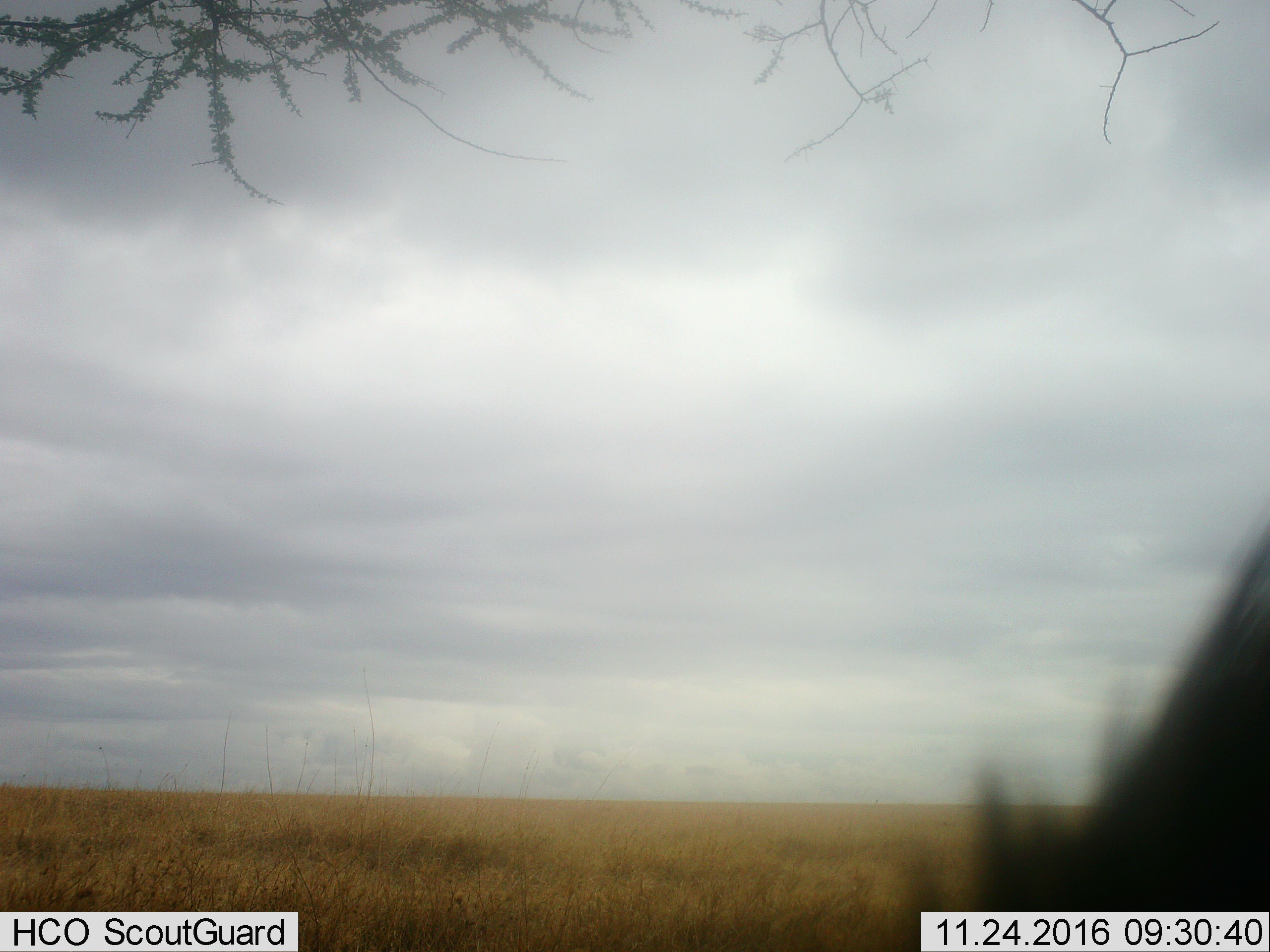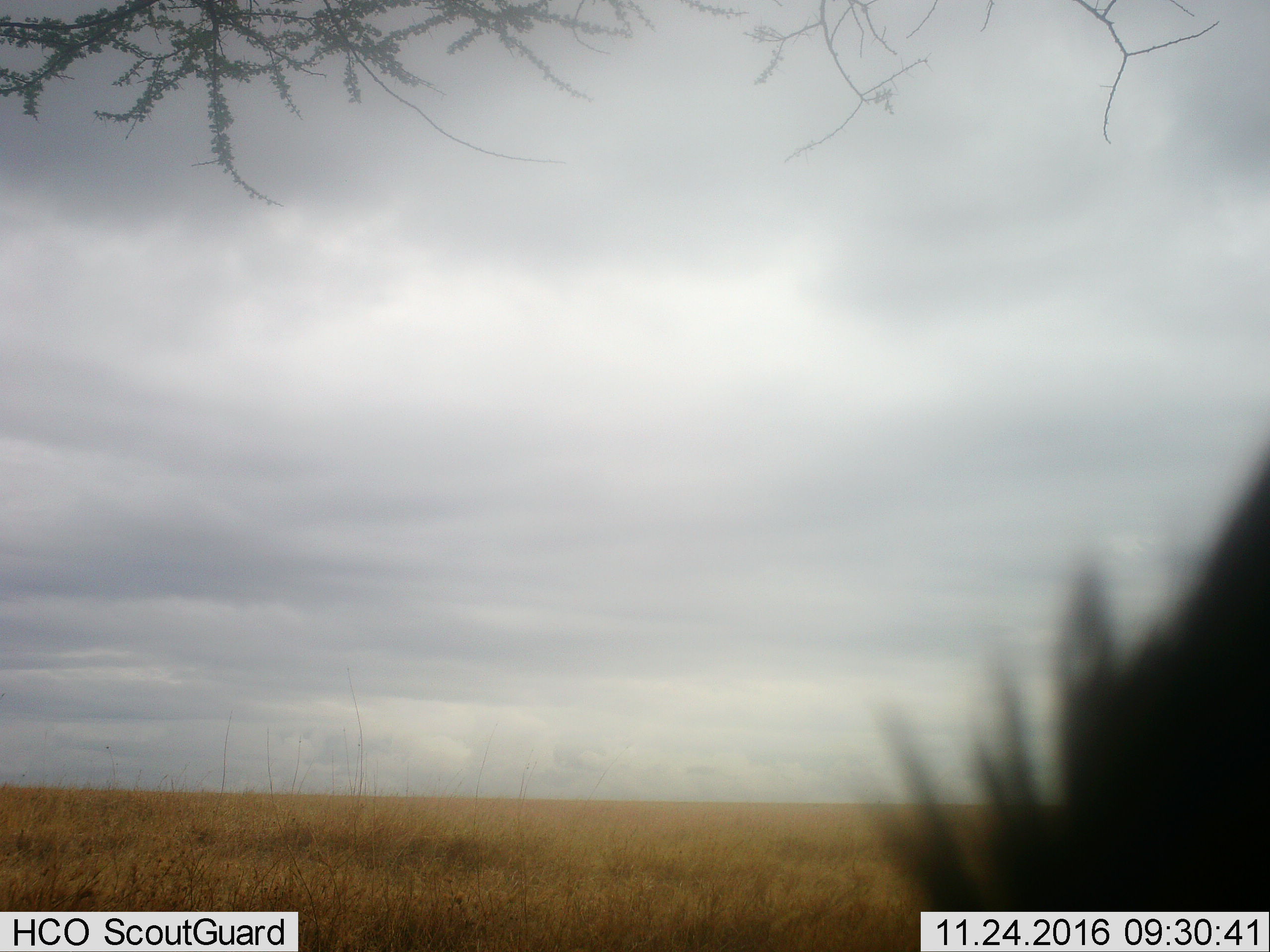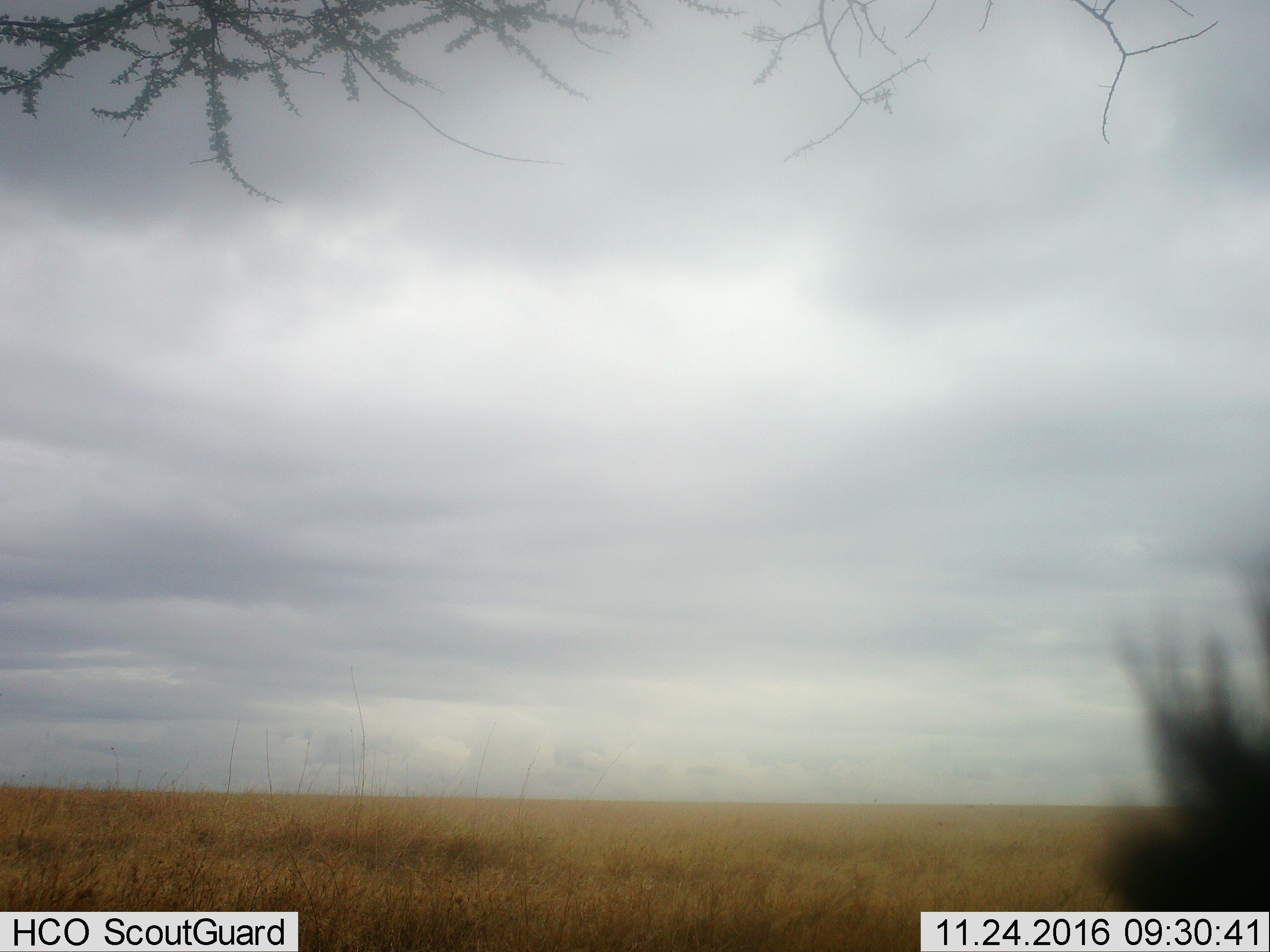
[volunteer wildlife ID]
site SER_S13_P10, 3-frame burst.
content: unidentified animal